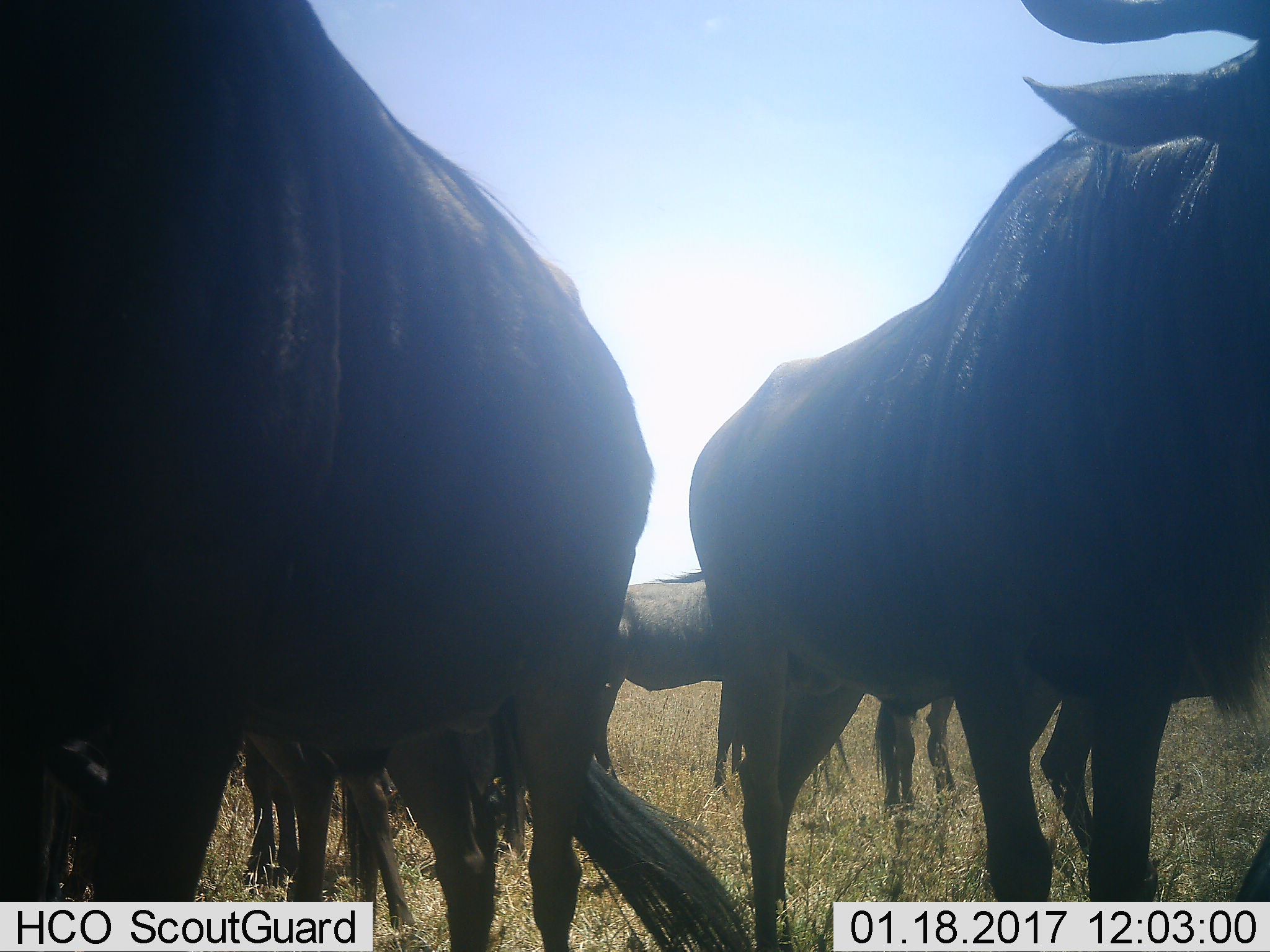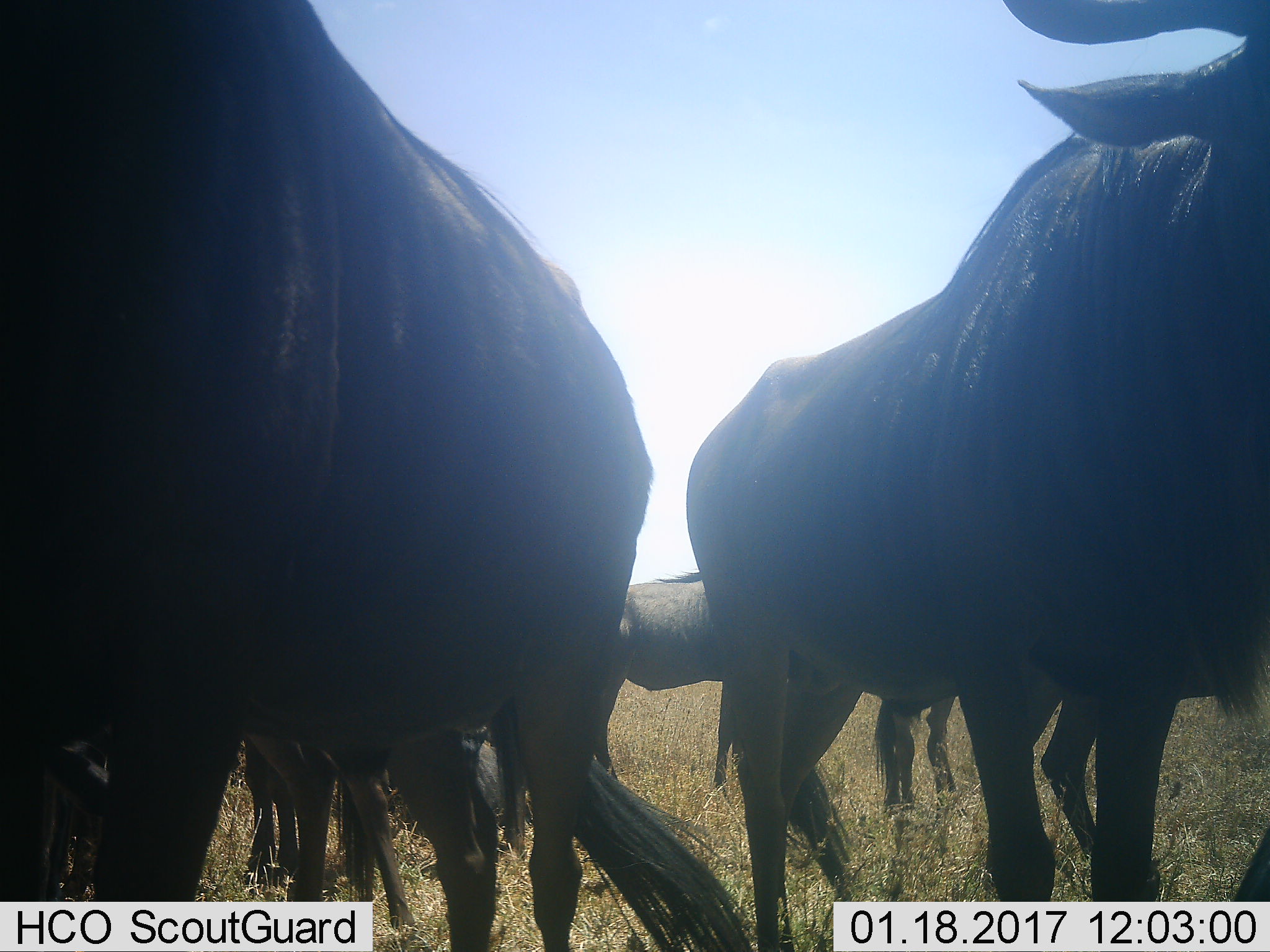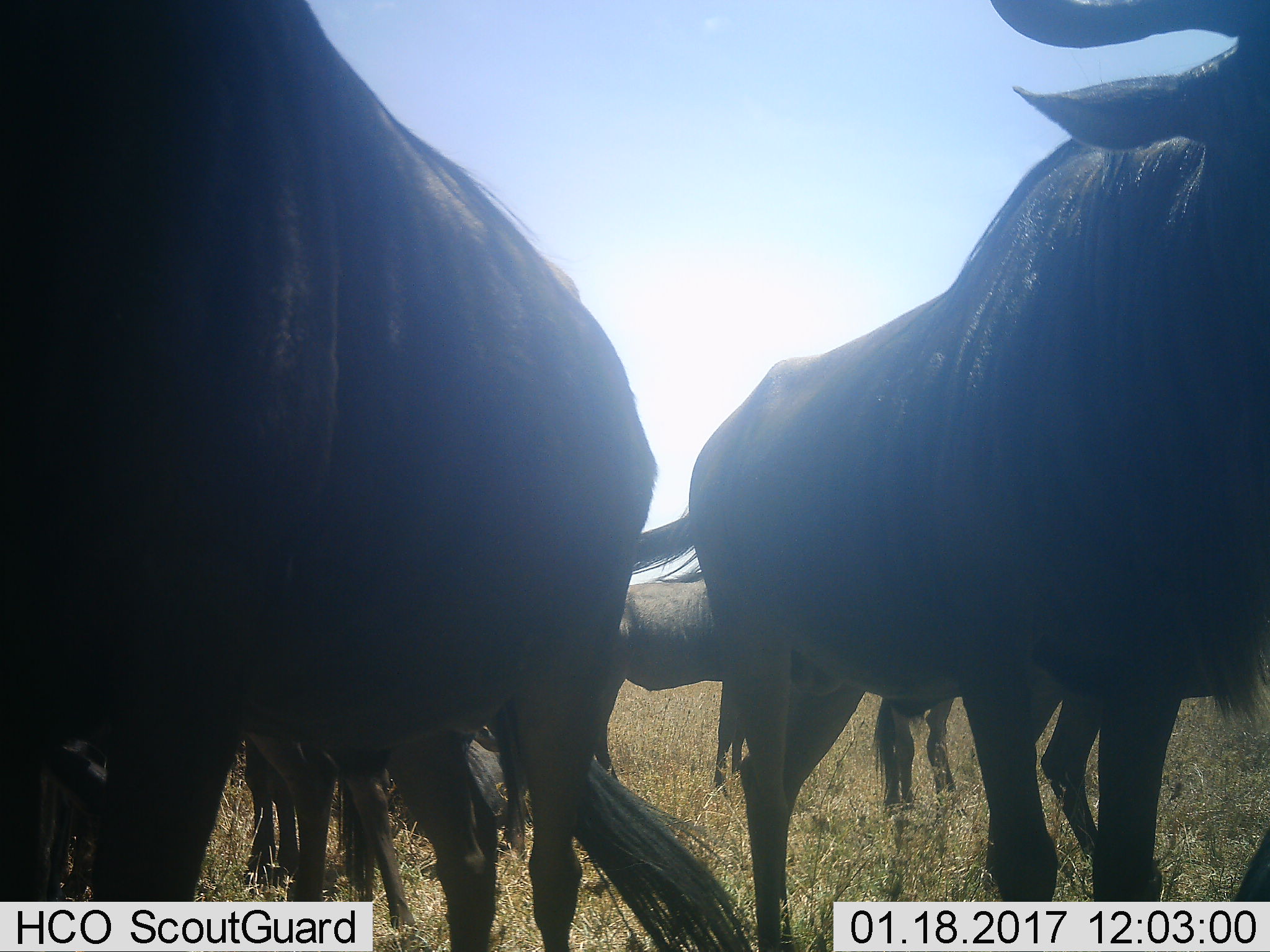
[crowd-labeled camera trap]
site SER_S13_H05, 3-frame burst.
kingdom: Animalia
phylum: Chordata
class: Mammalia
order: Artiodactyla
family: Bovidae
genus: Connochaetes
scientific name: Connochaetes taurinus taurinus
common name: blue wildebeest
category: wildebeestblue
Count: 5.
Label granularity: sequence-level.